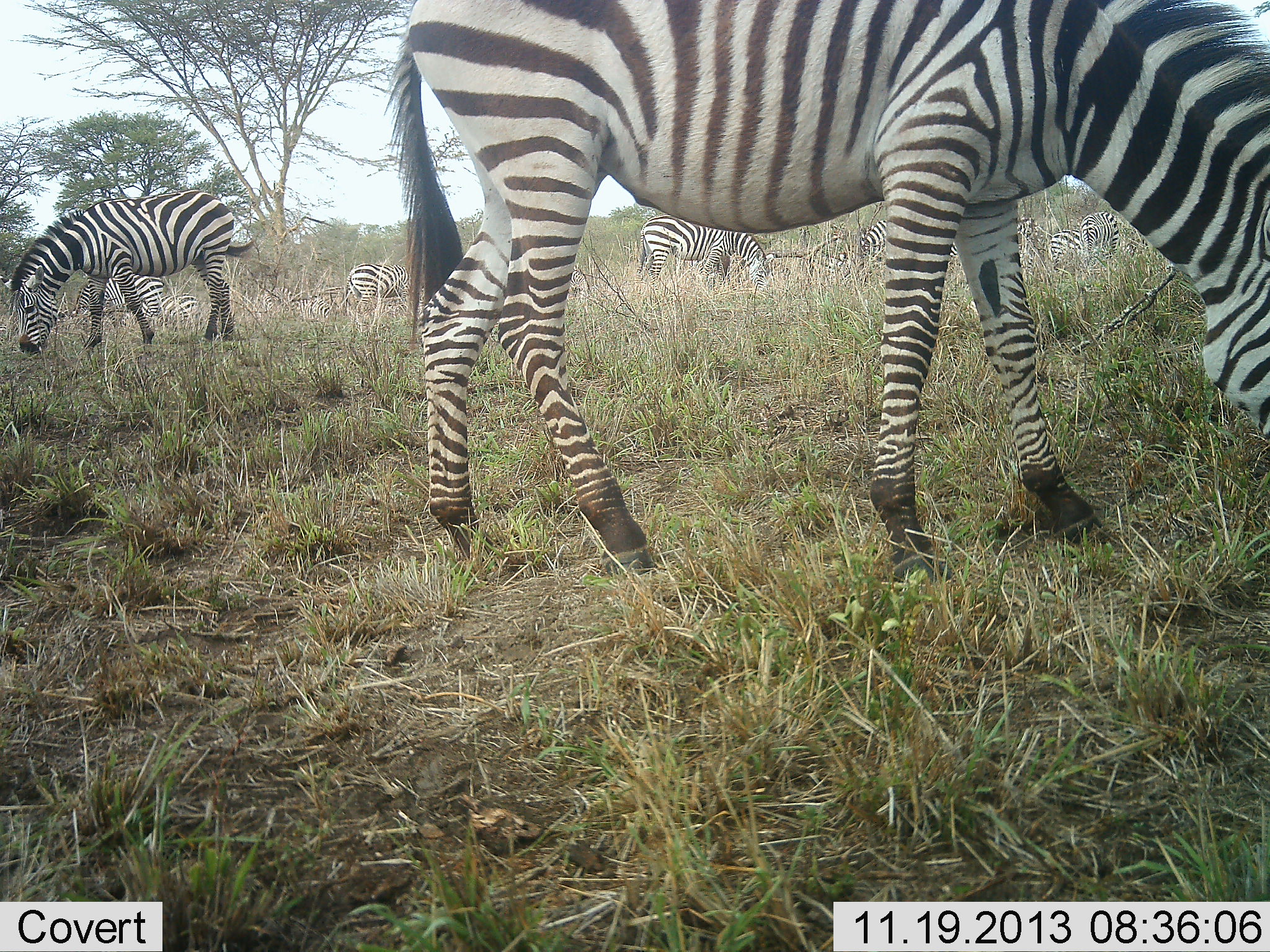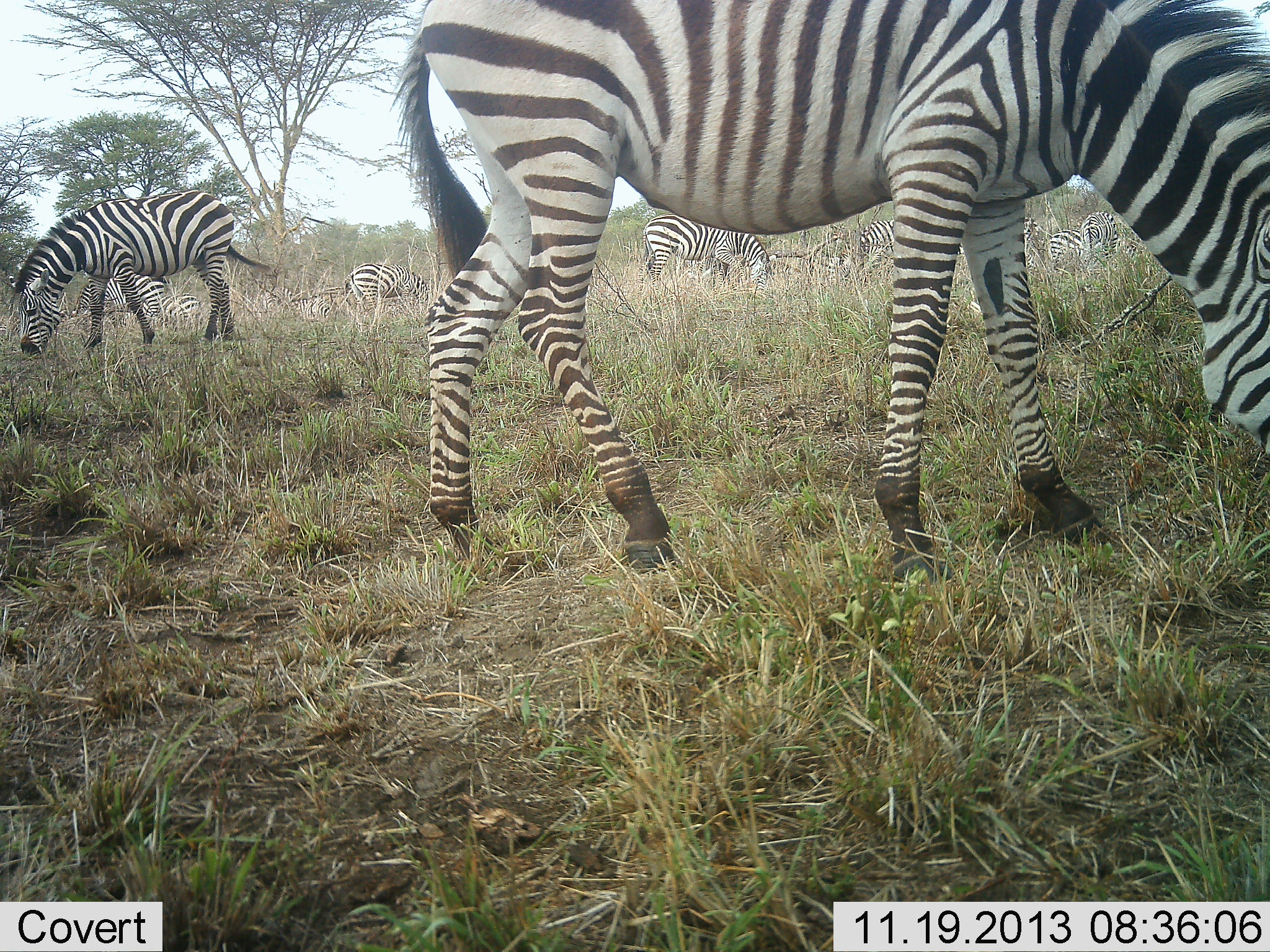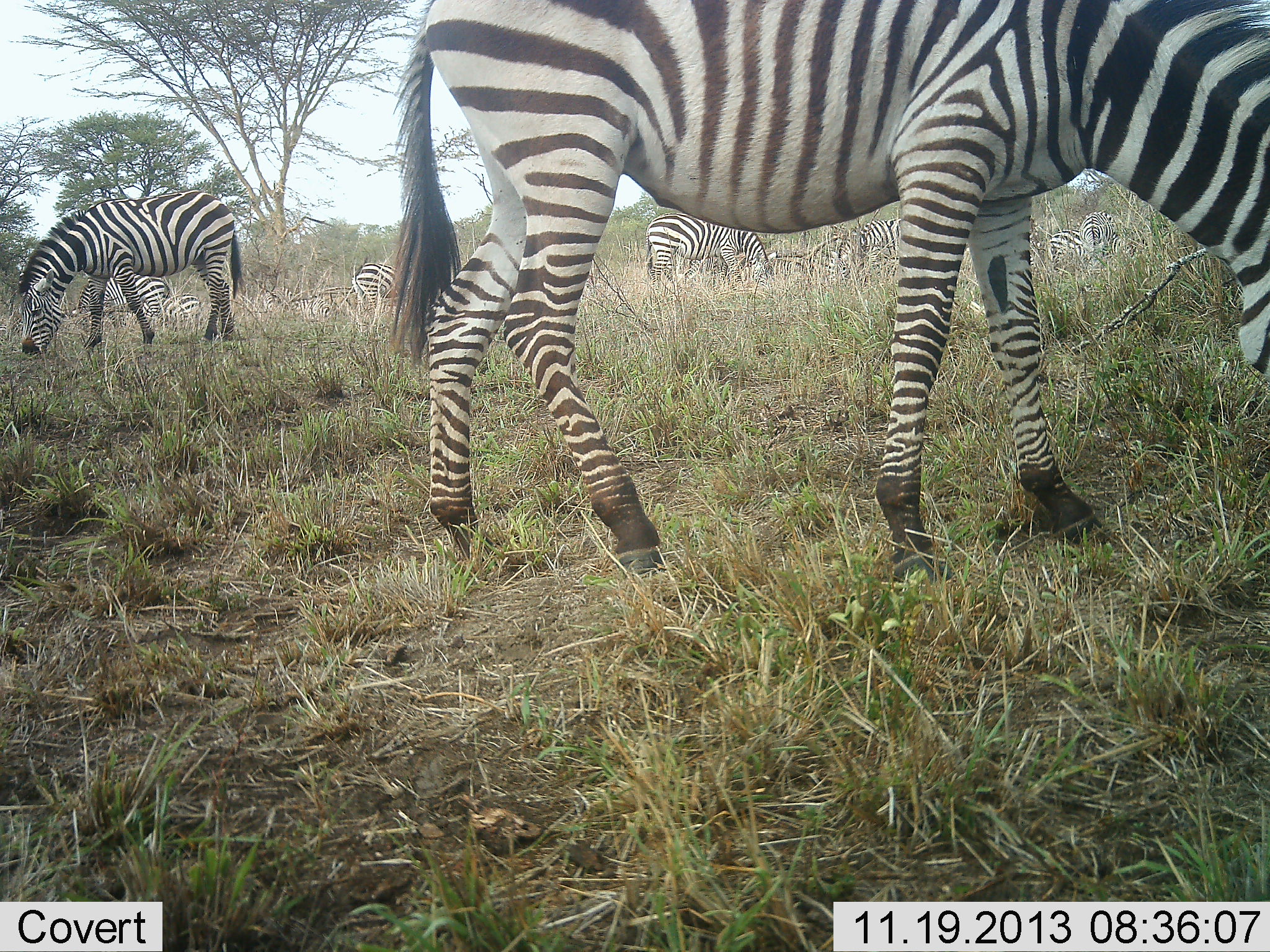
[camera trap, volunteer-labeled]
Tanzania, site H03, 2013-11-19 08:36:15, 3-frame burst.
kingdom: Animalia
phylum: Chordata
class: Mammalia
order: Perissodactyla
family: Equidae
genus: Equus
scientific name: Equus quagga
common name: plains zebra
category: zebra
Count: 9.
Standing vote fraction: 60%.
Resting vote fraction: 10%.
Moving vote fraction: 30%.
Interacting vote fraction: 0%.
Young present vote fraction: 0%.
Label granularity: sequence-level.